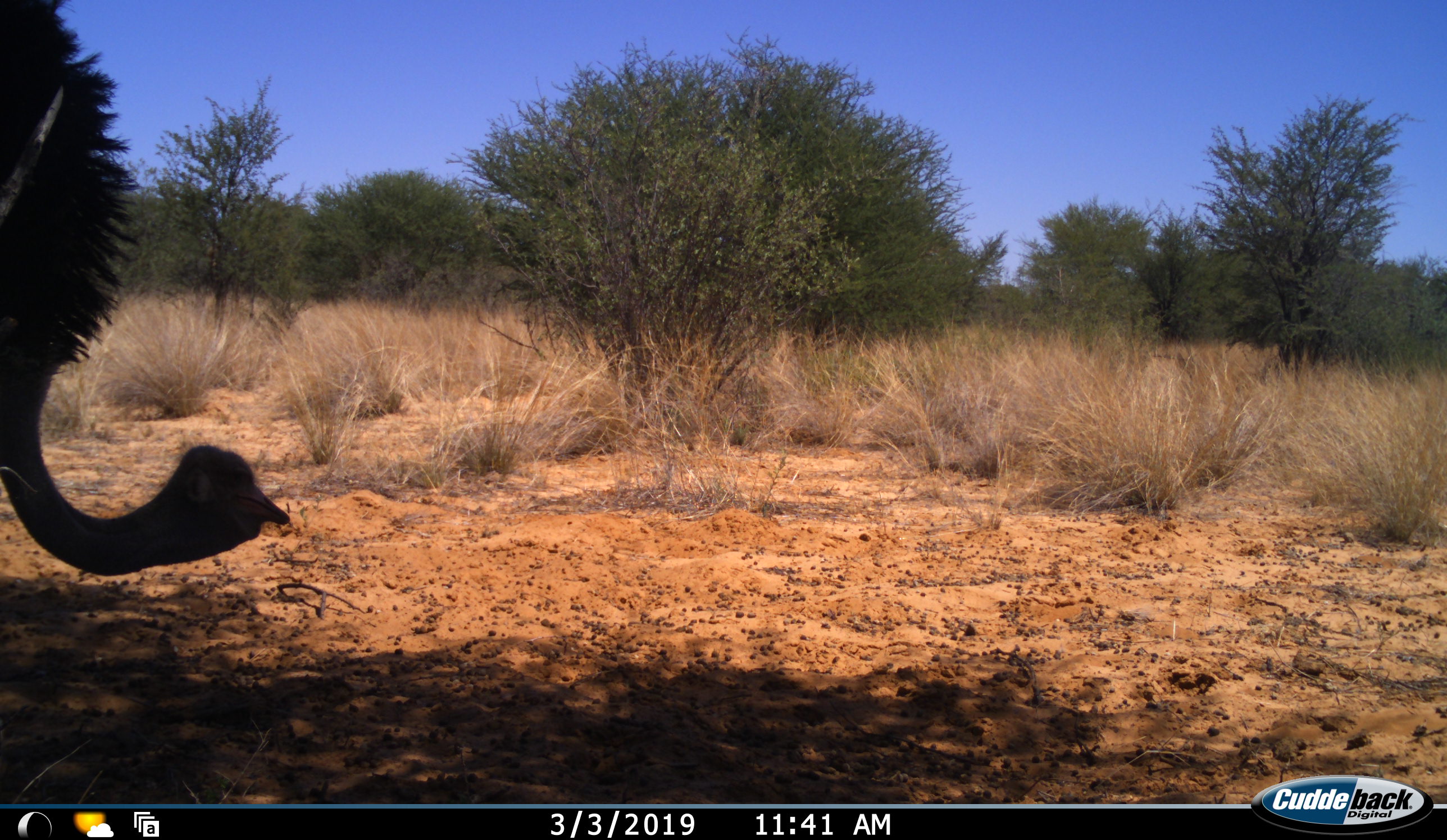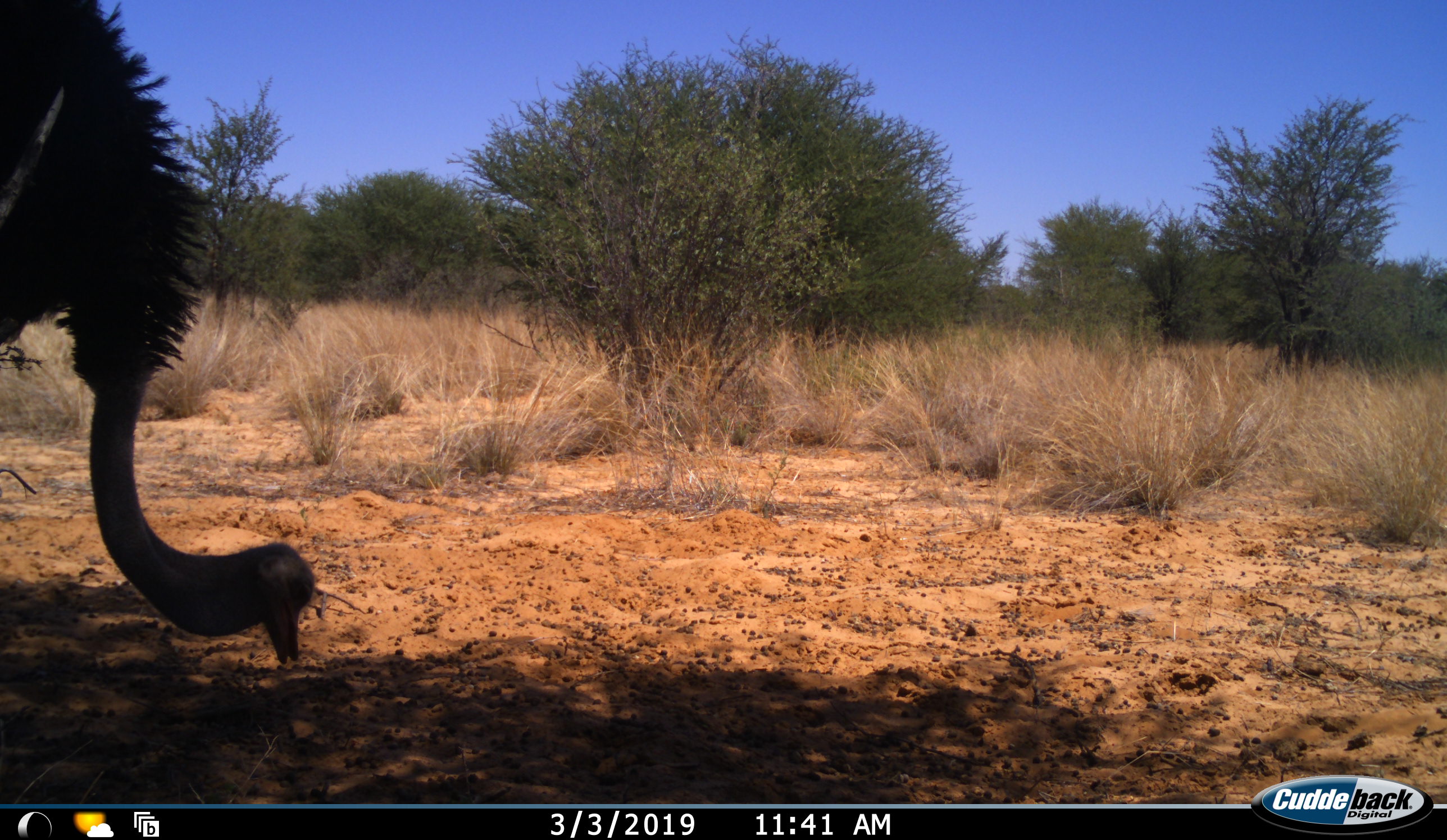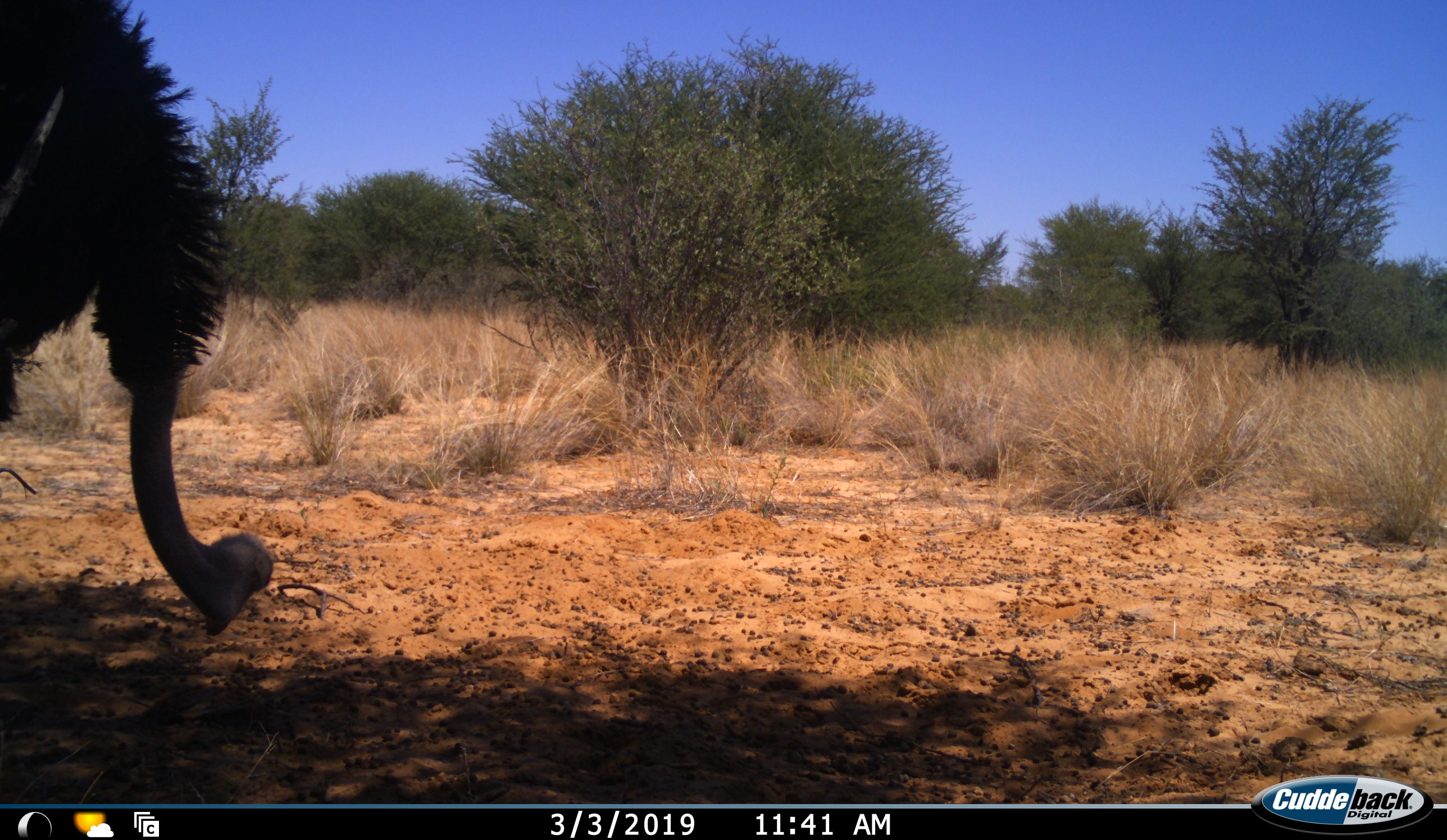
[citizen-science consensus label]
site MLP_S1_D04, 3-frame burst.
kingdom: Animalia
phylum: Chordata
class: Aves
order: Struthioniformes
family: Struthionidae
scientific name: Struthionidae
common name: ostrich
Ostrich (Struthionidae), count 1. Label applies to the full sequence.